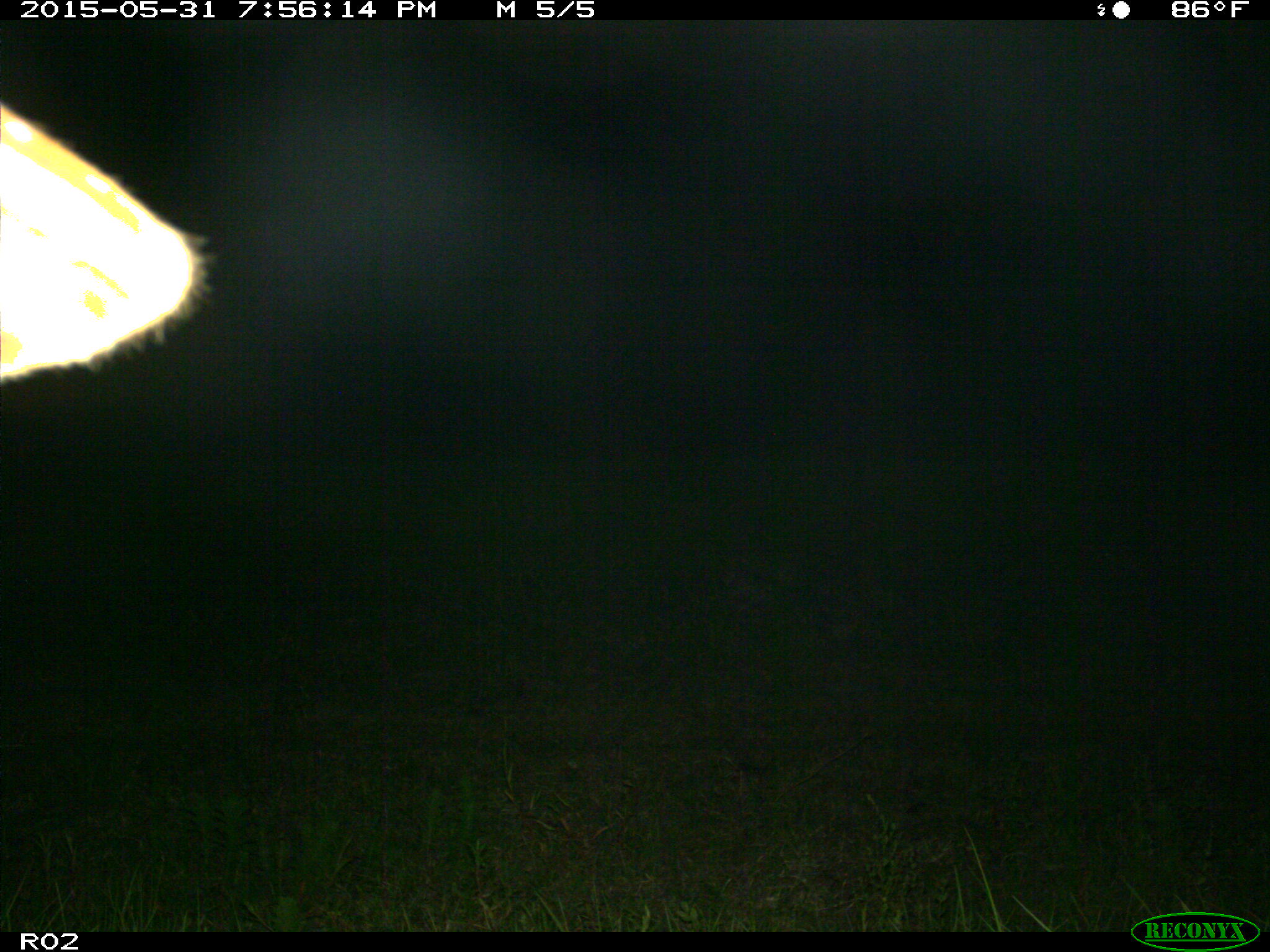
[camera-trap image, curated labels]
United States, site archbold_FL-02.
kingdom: Animalia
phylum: Chordata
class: Mammalia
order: Artiodactyla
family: Bovidae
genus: Bos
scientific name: Bos taurus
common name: domestic cow